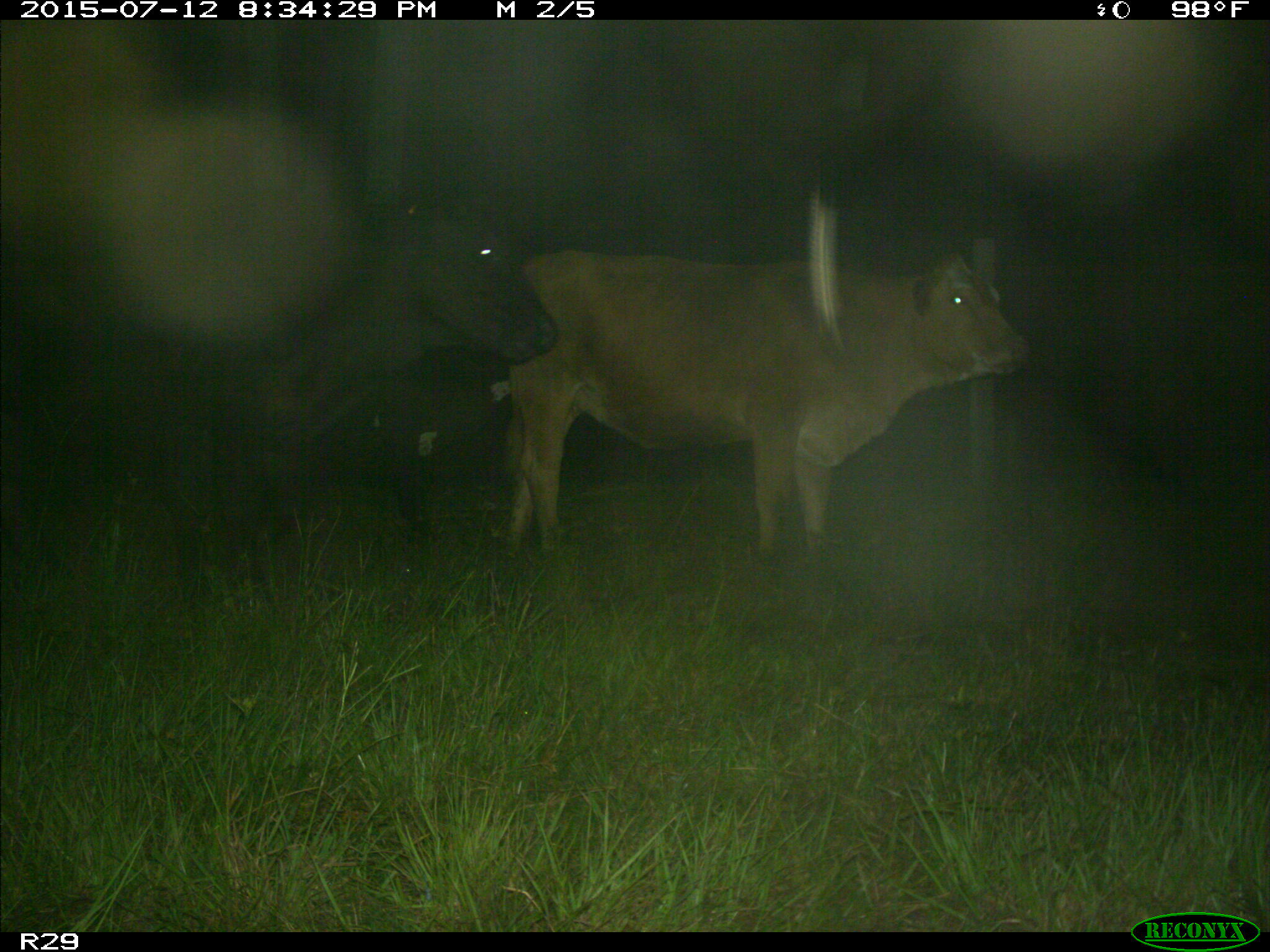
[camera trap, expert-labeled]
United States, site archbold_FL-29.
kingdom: Animalia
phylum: Chordata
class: Mammalia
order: Artiodactyla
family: Bovidae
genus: Bos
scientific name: Bos taurus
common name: domestic cow